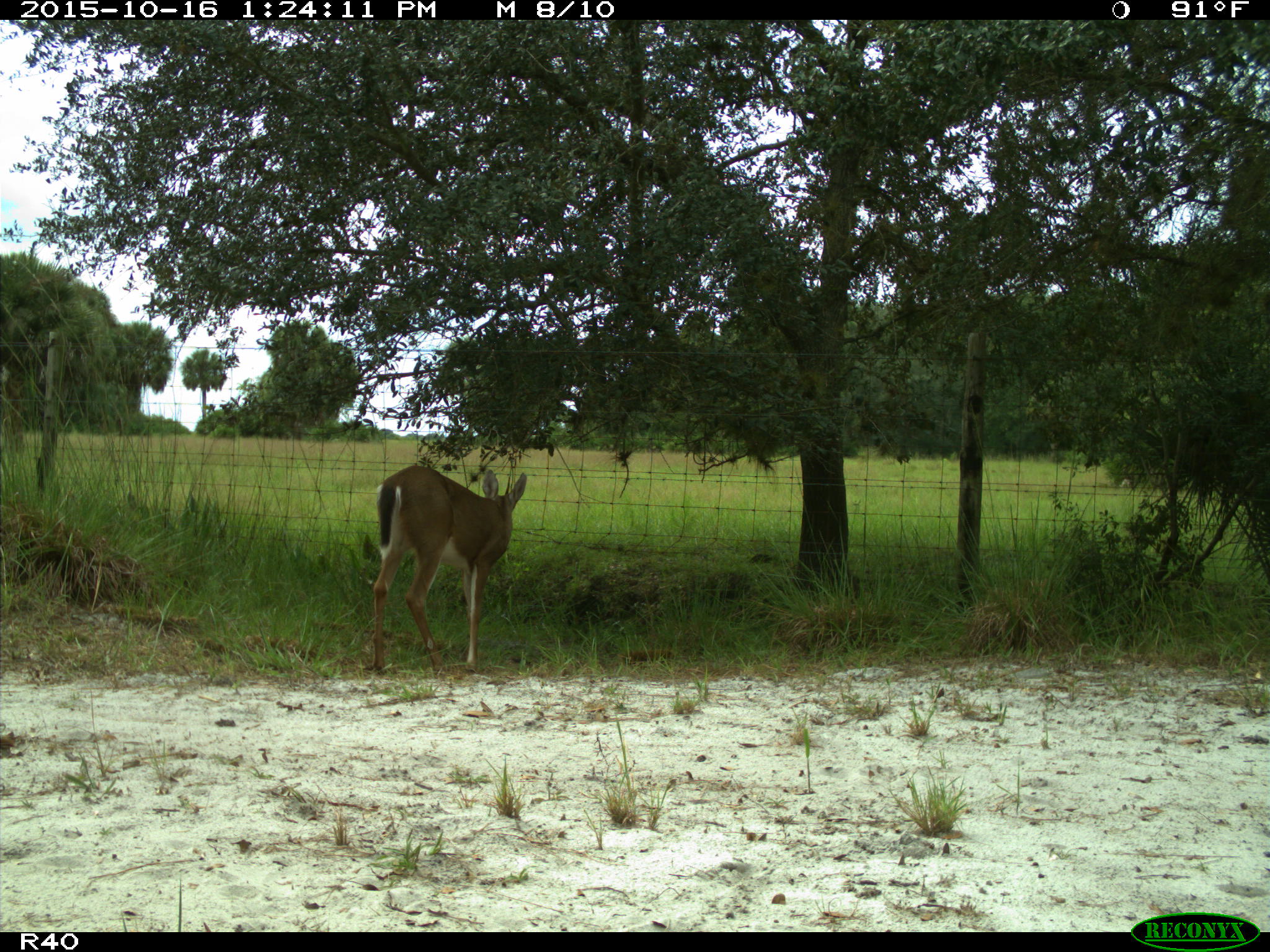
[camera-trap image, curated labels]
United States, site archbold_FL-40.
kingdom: Animalia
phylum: Chordata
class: Mammalia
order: Artiodactyla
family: Cervidae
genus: Odocoileus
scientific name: Odocoileus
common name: deer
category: unidentified deer